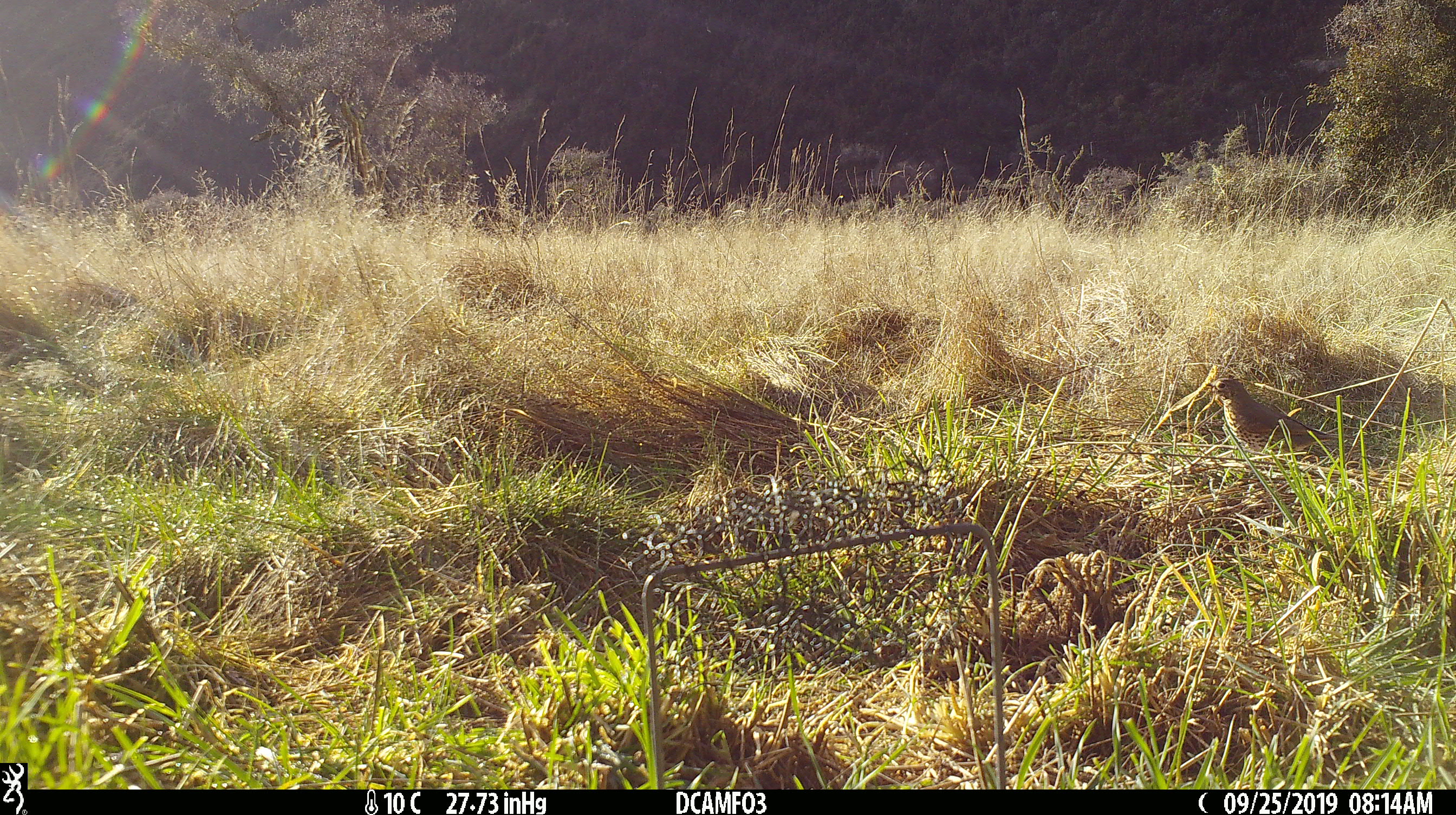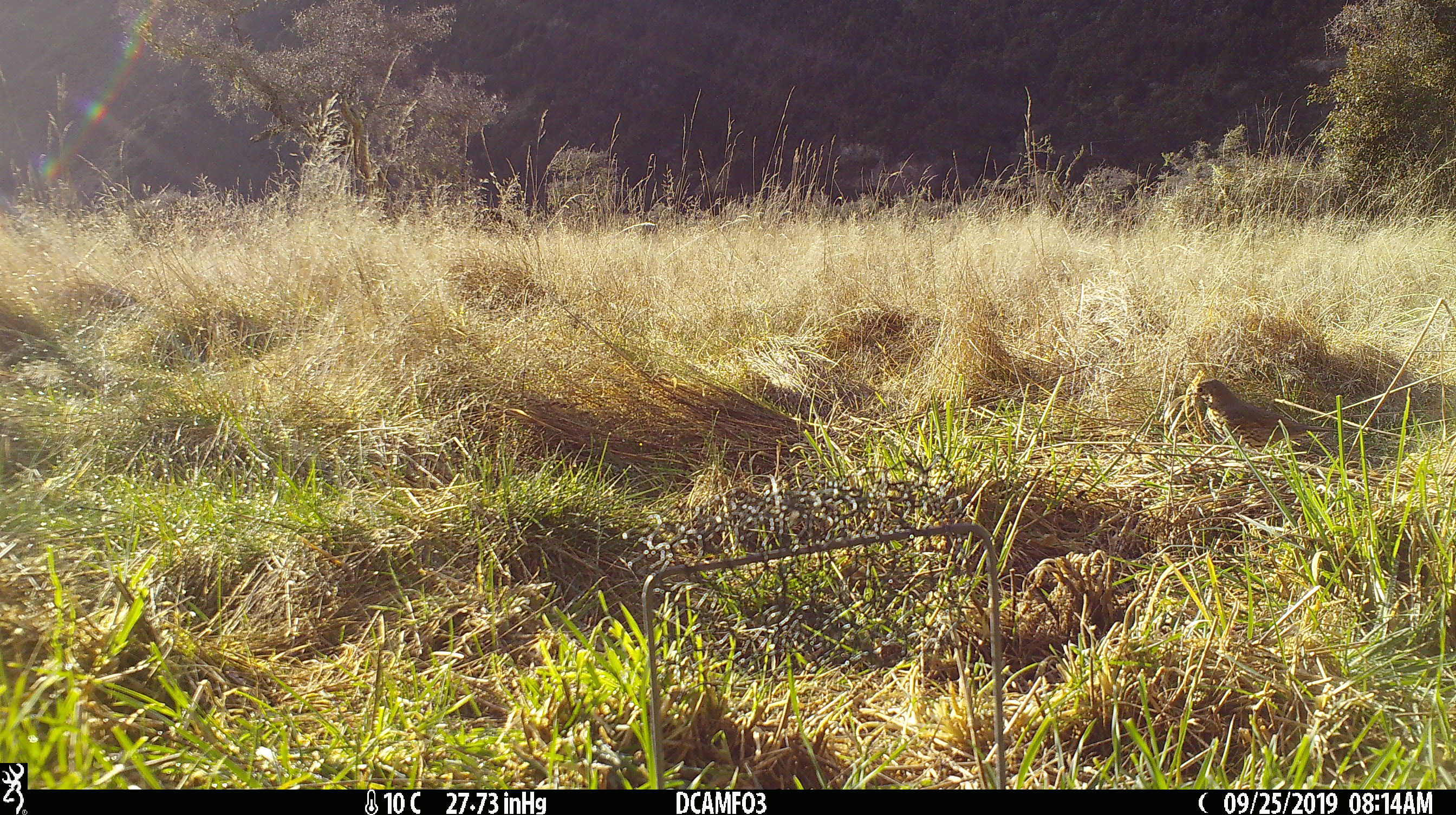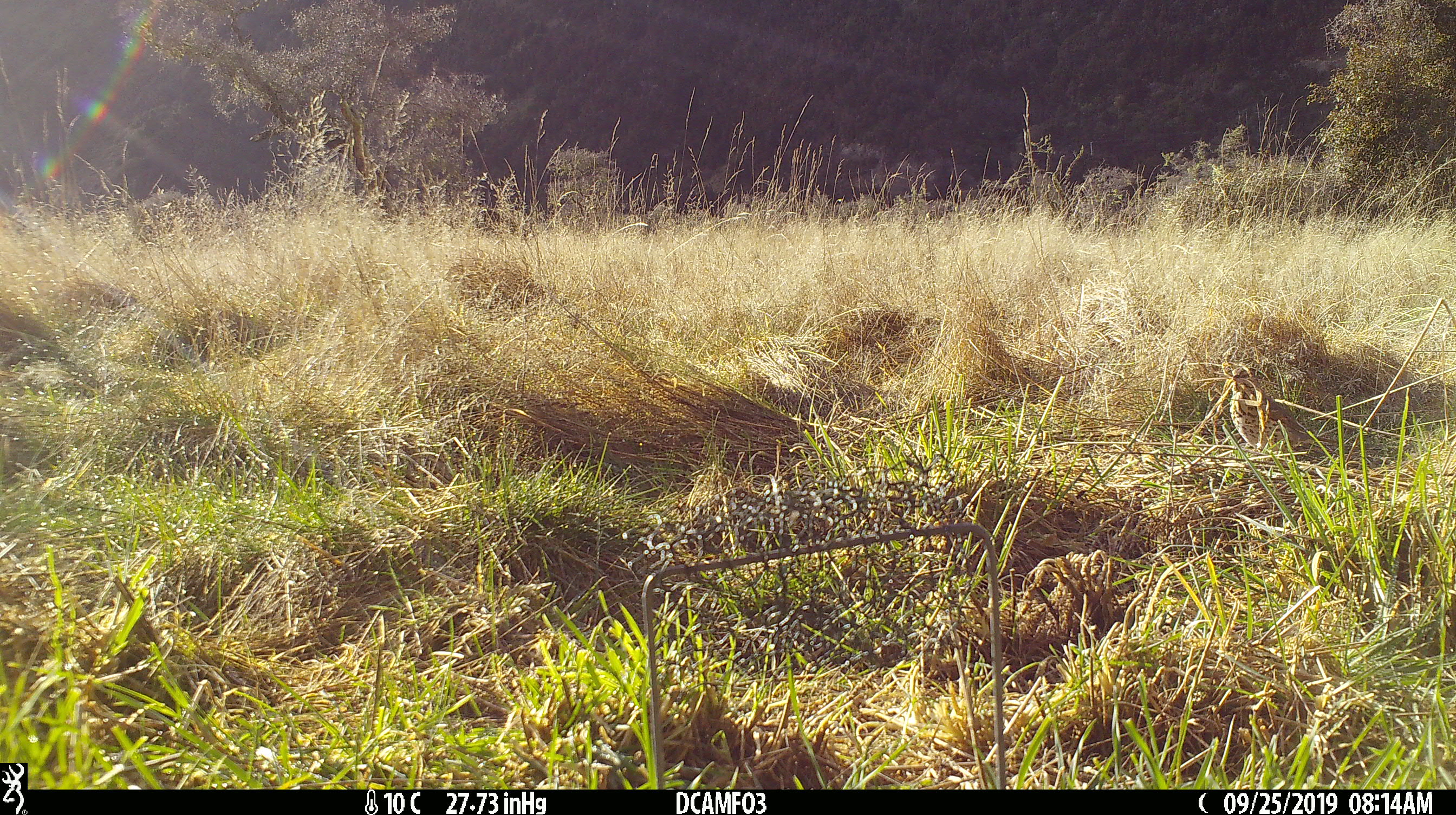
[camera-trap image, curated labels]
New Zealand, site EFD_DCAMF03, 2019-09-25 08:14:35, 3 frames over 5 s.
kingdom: Animalia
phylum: Chordata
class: Aves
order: Passeriformes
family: Turdidae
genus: Turdus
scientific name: Turdus philomelos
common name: song thrush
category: thrush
Thrush (song thrush) (Turdus philomelos).